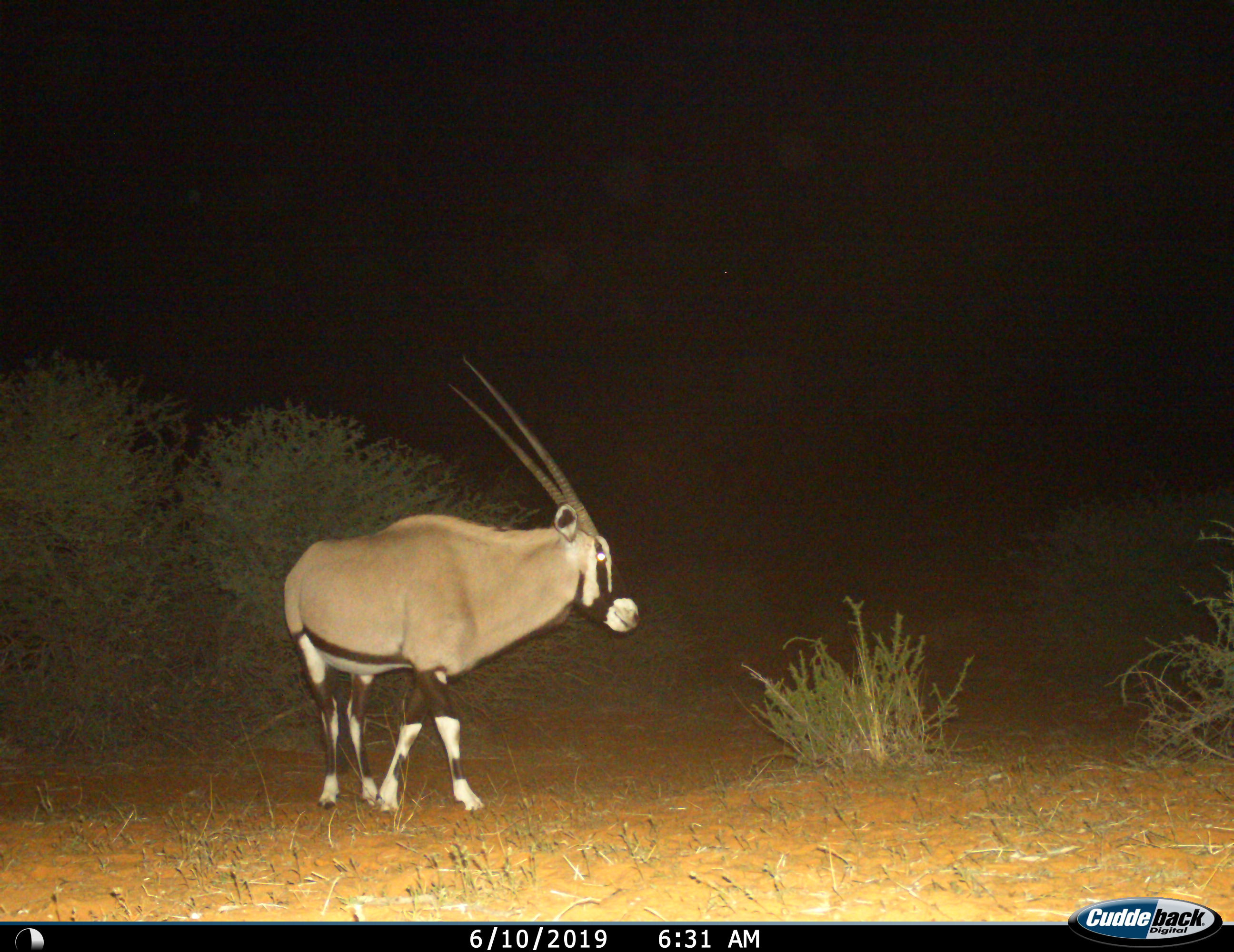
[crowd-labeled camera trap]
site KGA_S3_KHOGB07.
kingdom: Animalia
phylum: Chordata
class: Mammalia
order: Artiodactyla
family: Bovidae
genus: Oryx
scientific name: Oryx gazella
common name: gemsbok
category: oryx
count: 1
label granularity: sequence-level